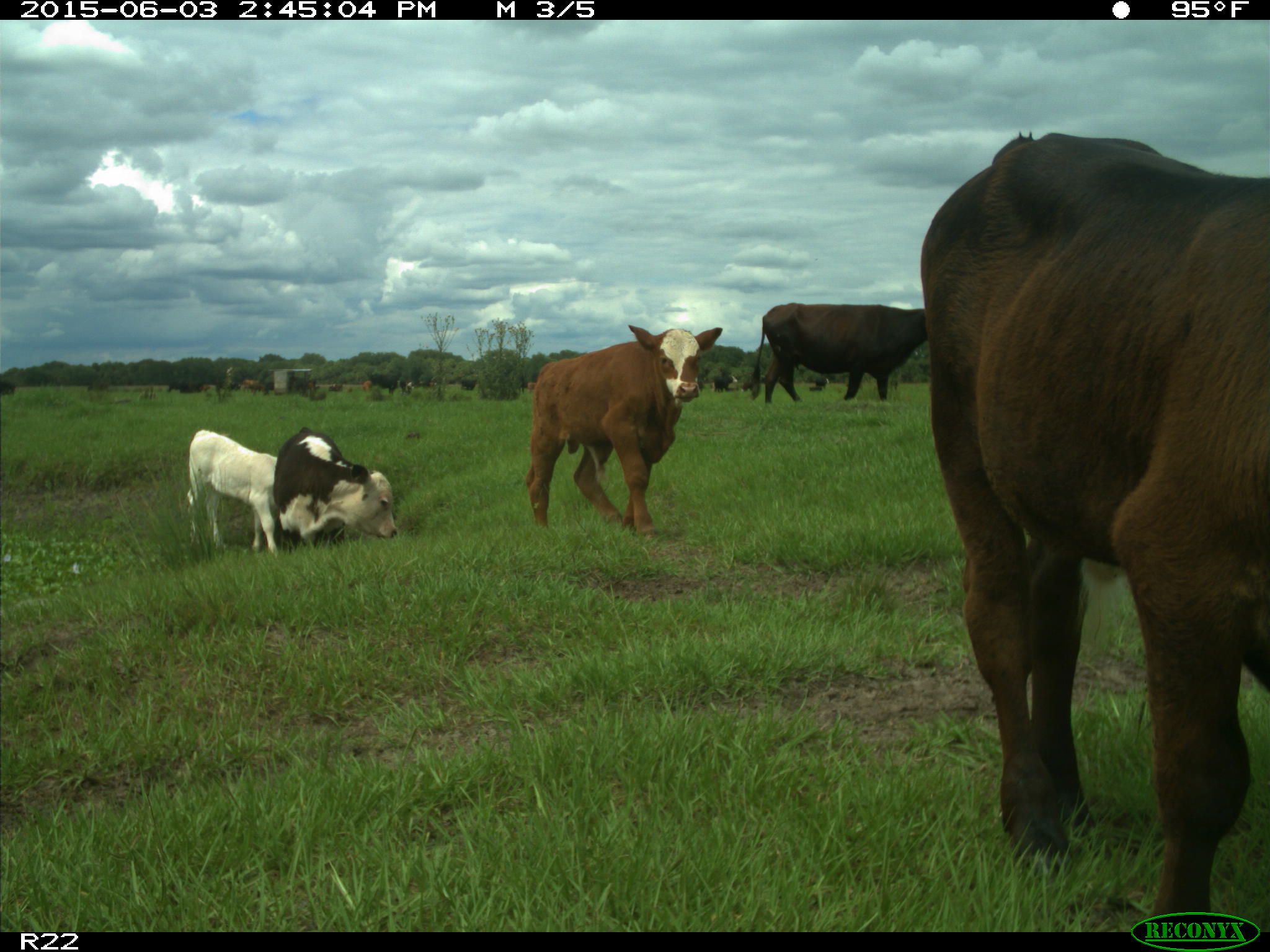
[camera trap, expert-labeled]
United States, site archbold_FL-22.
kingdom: Animalia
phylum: Chordata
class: Mammalia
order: Artiodactyla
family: Bovidae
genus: Bos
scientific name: Bos taurus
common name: domestic cow